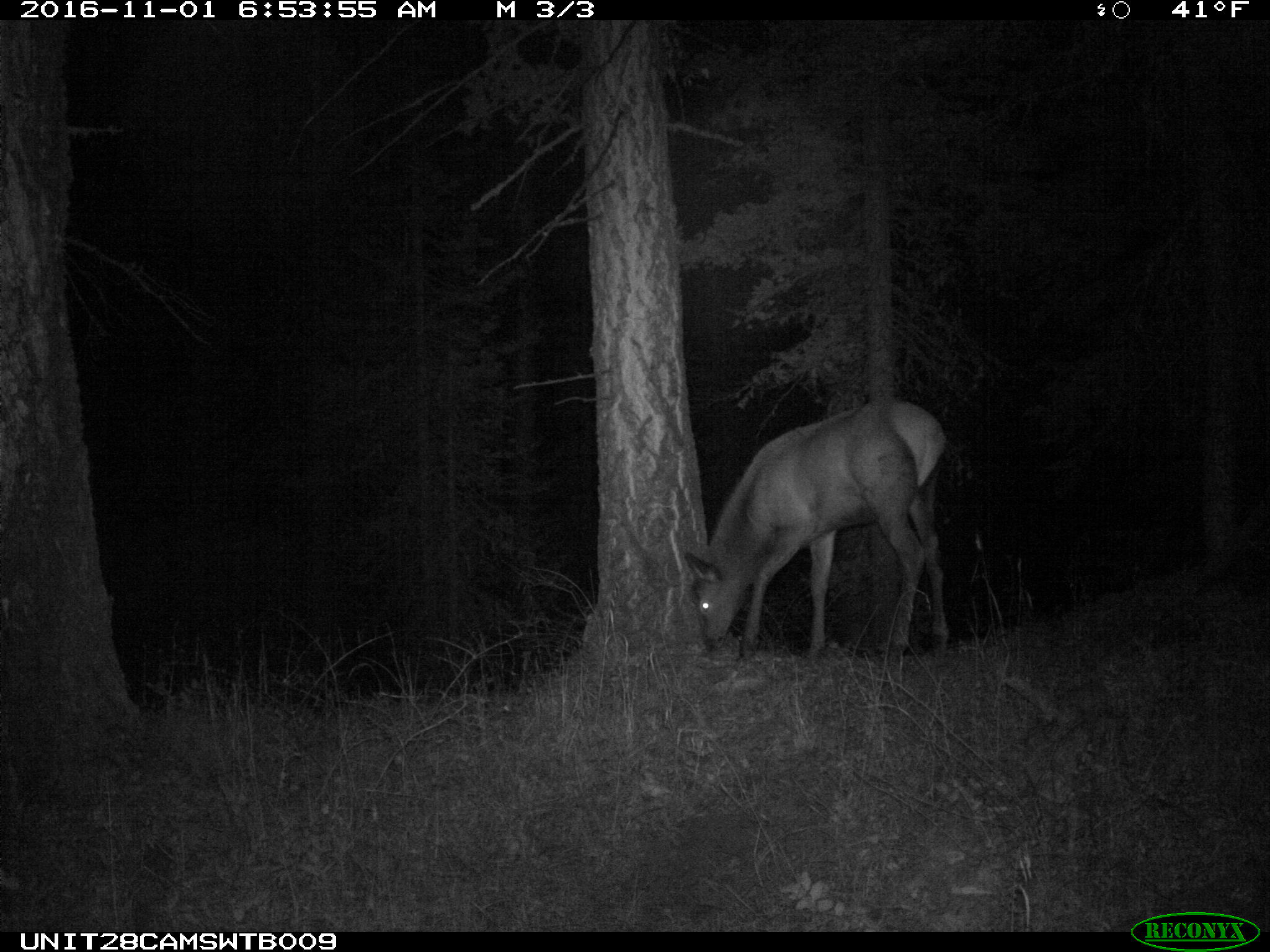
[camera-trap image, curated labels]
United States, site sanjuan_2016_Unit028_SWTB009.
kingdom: Animalia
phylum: Chordata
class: Mammalia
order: Artiodactyla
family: Cervidae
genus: Cervus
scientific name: Cervus elaphus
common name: red deer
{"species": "Cervus elaphus (red deer)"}